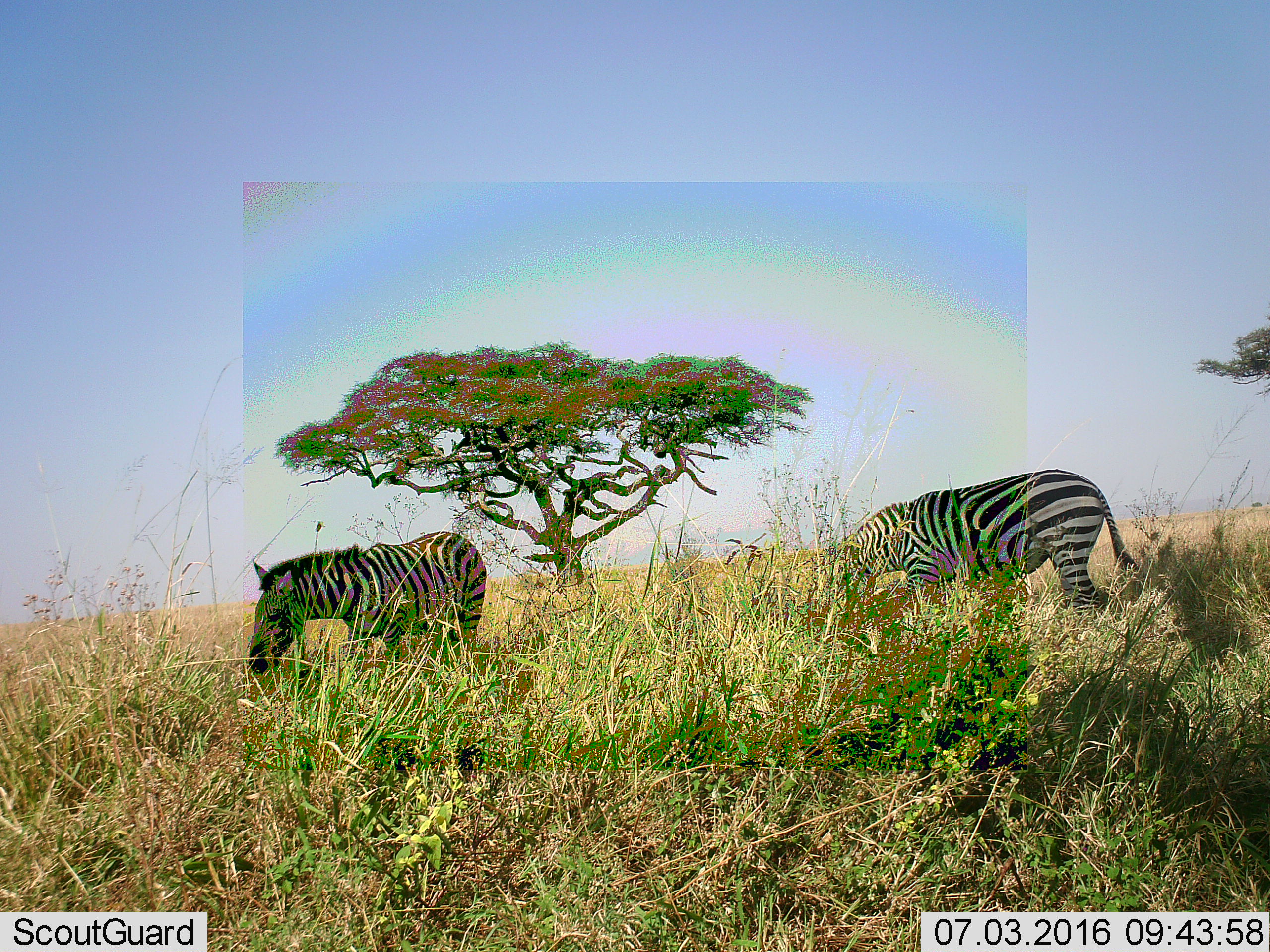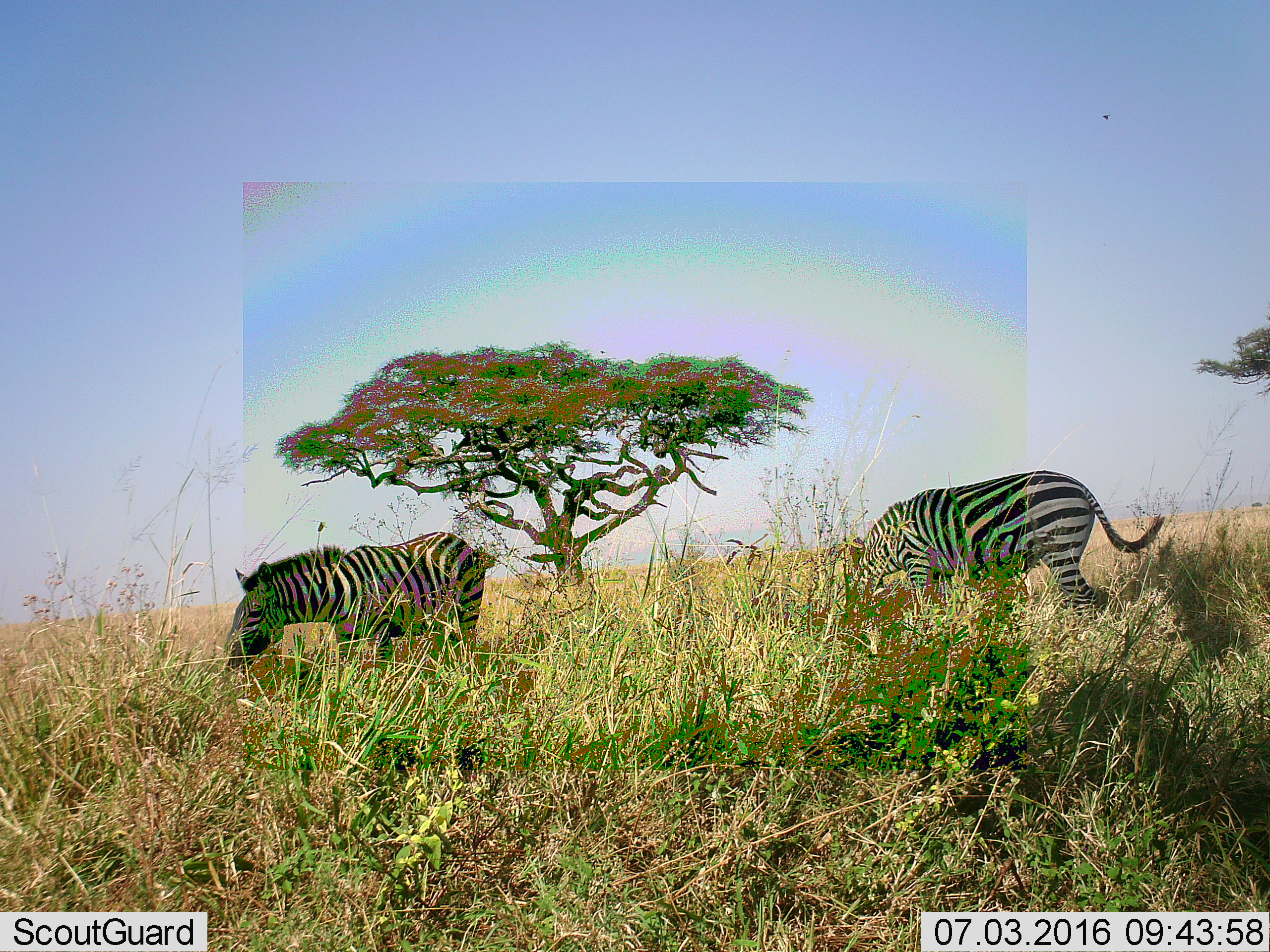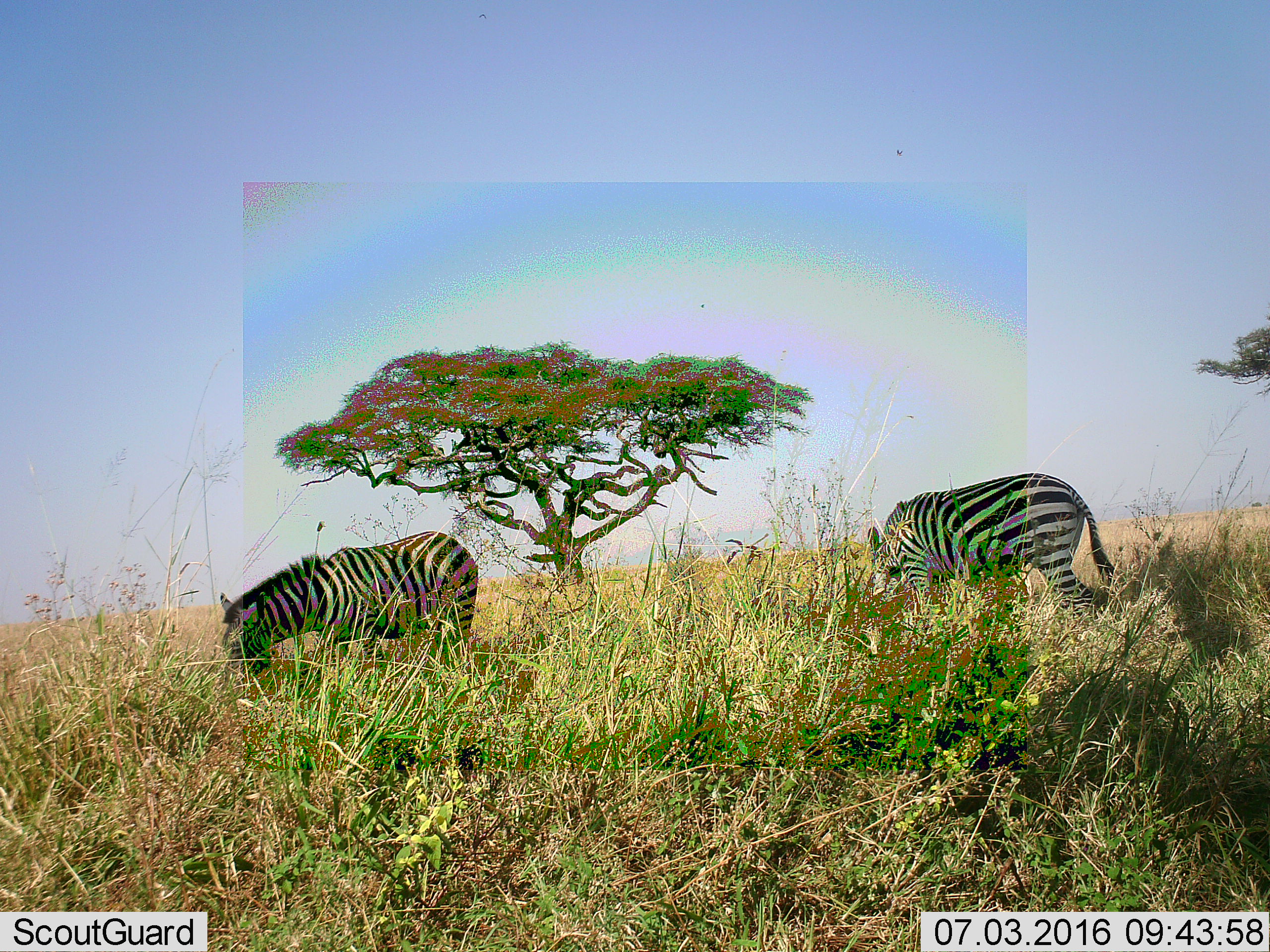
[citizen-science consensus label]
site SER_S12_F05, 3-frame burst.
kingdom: Animalia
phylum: Chordata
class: Mammalia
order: Perissodactyla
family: Equidae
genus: Equus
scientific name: Equus quagga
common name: plains zebra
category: zebraplains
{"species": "zebraplains (plains zebra) (Equus quagga)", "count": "2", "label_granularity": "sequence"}